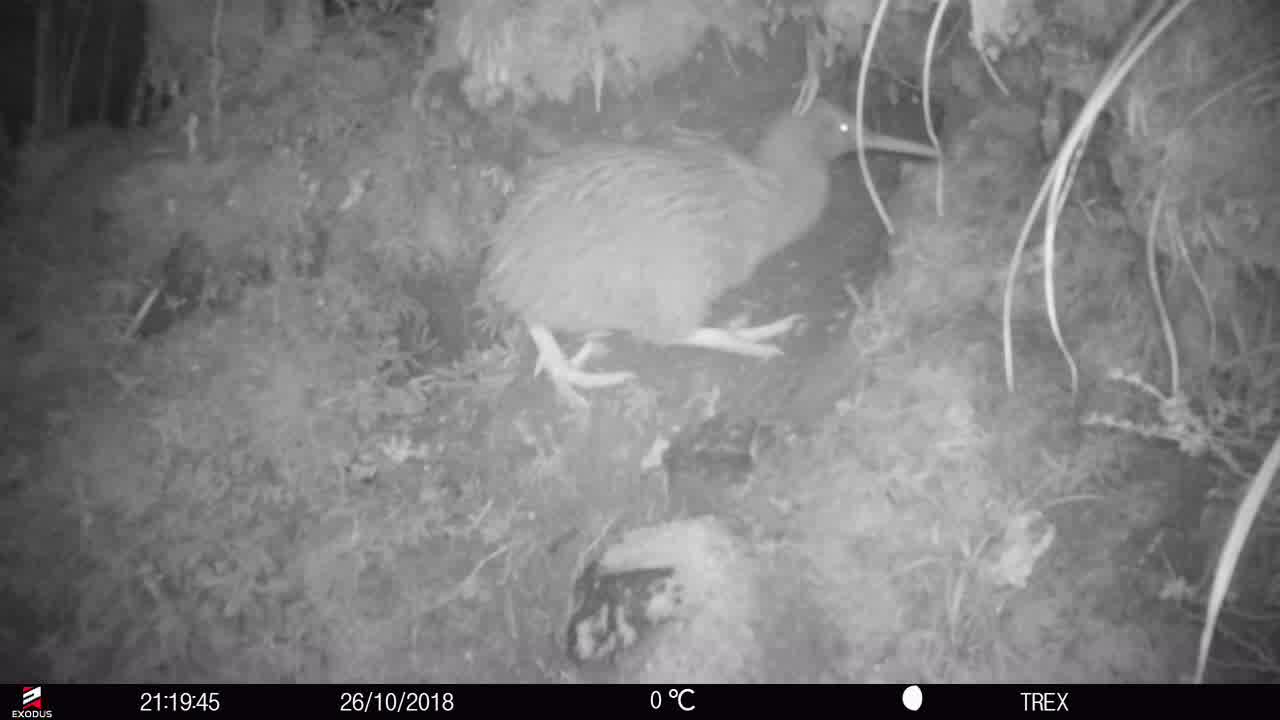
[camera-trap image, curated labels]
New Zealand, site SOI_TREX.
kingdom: Animalia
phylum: Chordata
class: Aves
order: Apterygiformes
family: Apterygidae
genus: Apteryx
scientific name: Apteryx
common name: kiwi